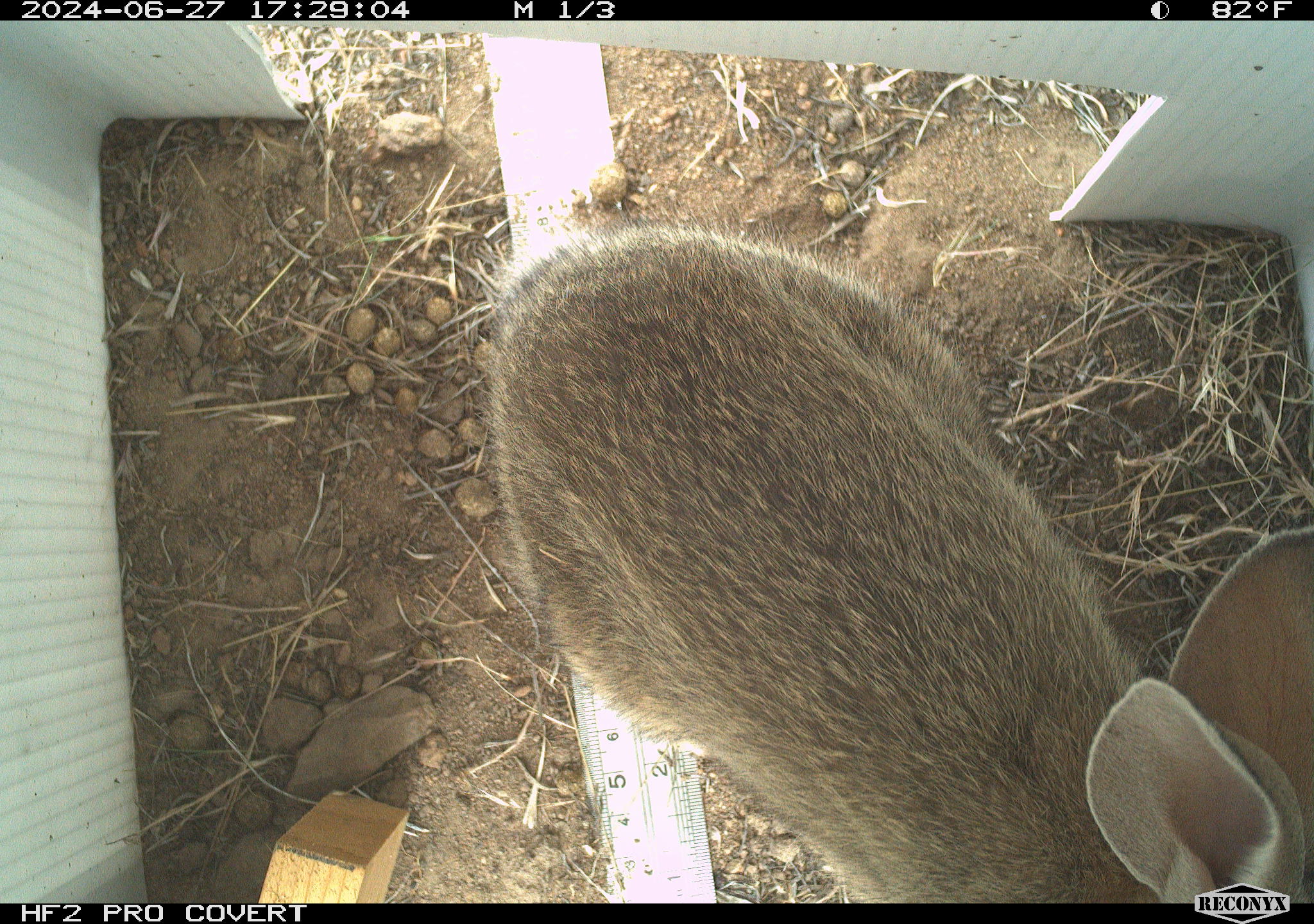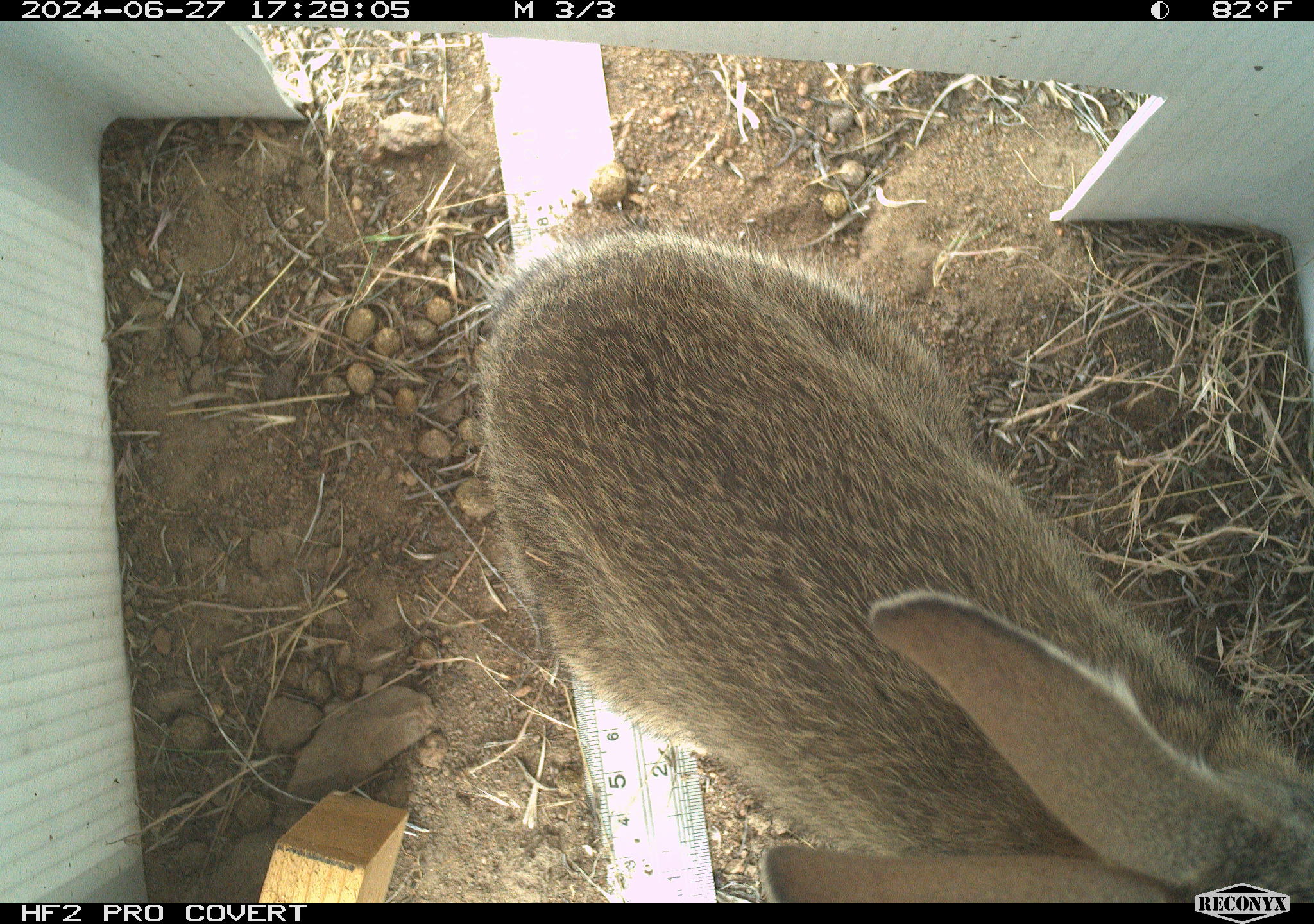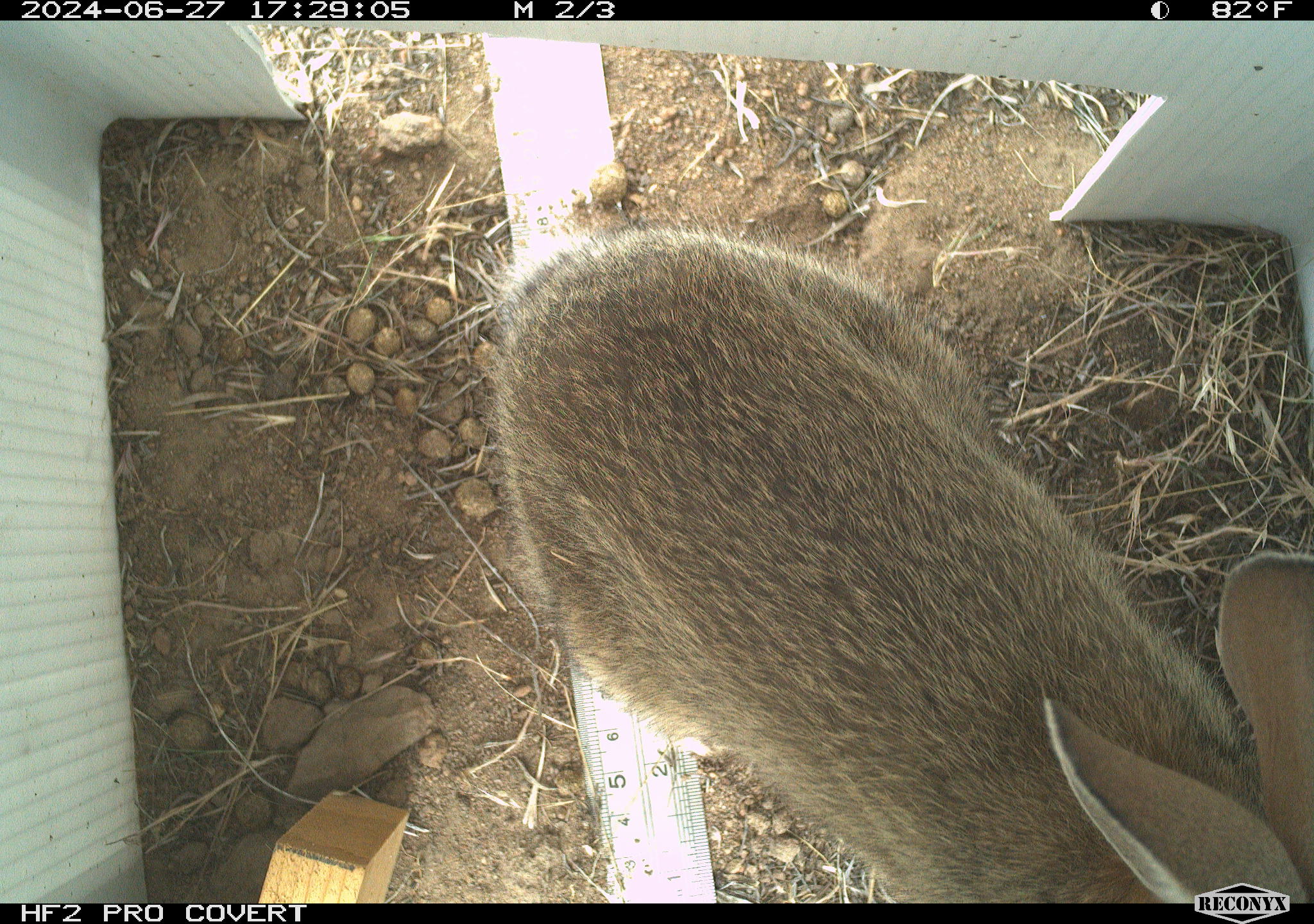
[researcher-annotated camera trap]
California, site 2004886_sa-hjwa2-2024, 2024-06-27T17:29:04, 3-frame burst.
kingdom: Animalia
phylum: Chordata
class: Mammalia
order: Lagomorpha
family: Leporidae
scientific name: Leporidae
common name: rabbit or hare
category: rabbit and hare family